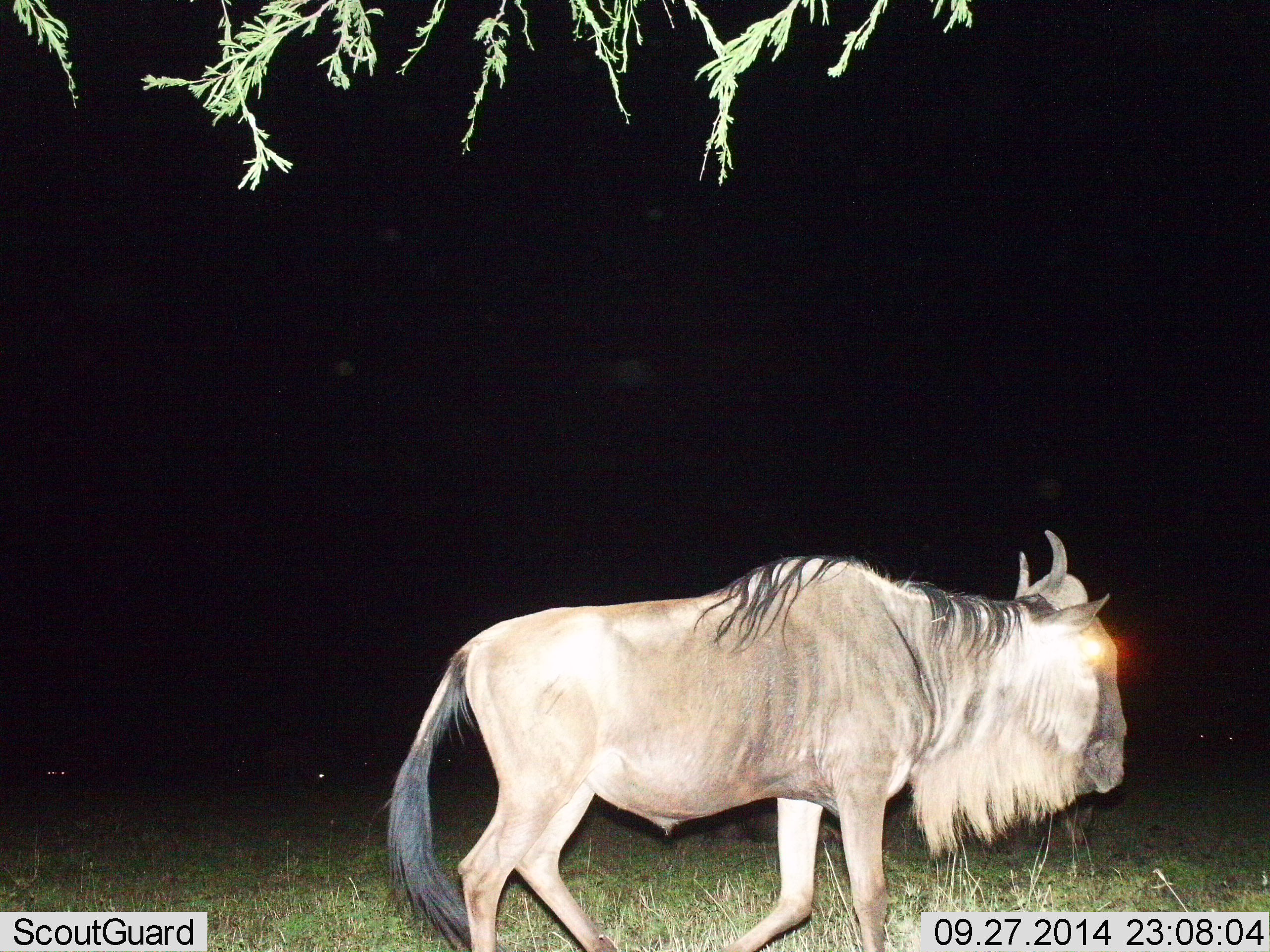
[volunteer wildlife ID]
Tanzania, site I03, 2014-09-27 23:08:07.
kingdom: Animalia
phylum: Chordata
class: Mammalia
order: Artiodactyla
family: Bovidae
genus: Connochaetes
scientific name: Connochaetes taurinus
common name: blue wildebeest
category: wildebeest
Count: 1.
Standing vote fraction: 50%.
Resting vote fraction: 0%.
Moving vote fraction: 50%.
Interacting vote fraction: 0%.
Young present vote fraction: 0%.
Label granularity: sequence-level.